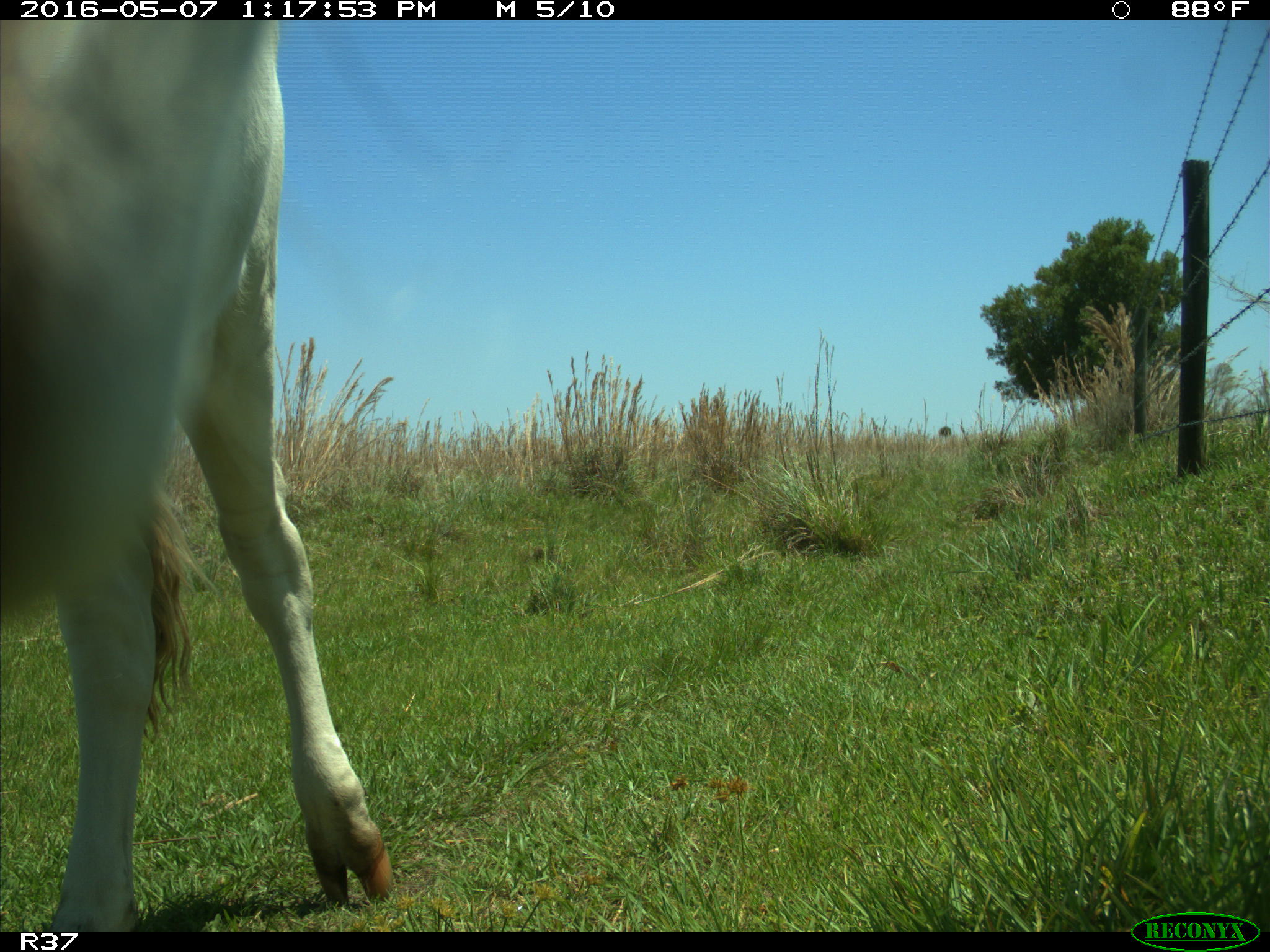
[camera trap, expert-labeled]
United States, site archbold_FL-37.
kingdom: Animalia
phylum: Chordata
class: Mammalia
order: Artiodactyla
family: Bovidae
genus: Bos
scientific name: Bos taurus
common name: domestic cow